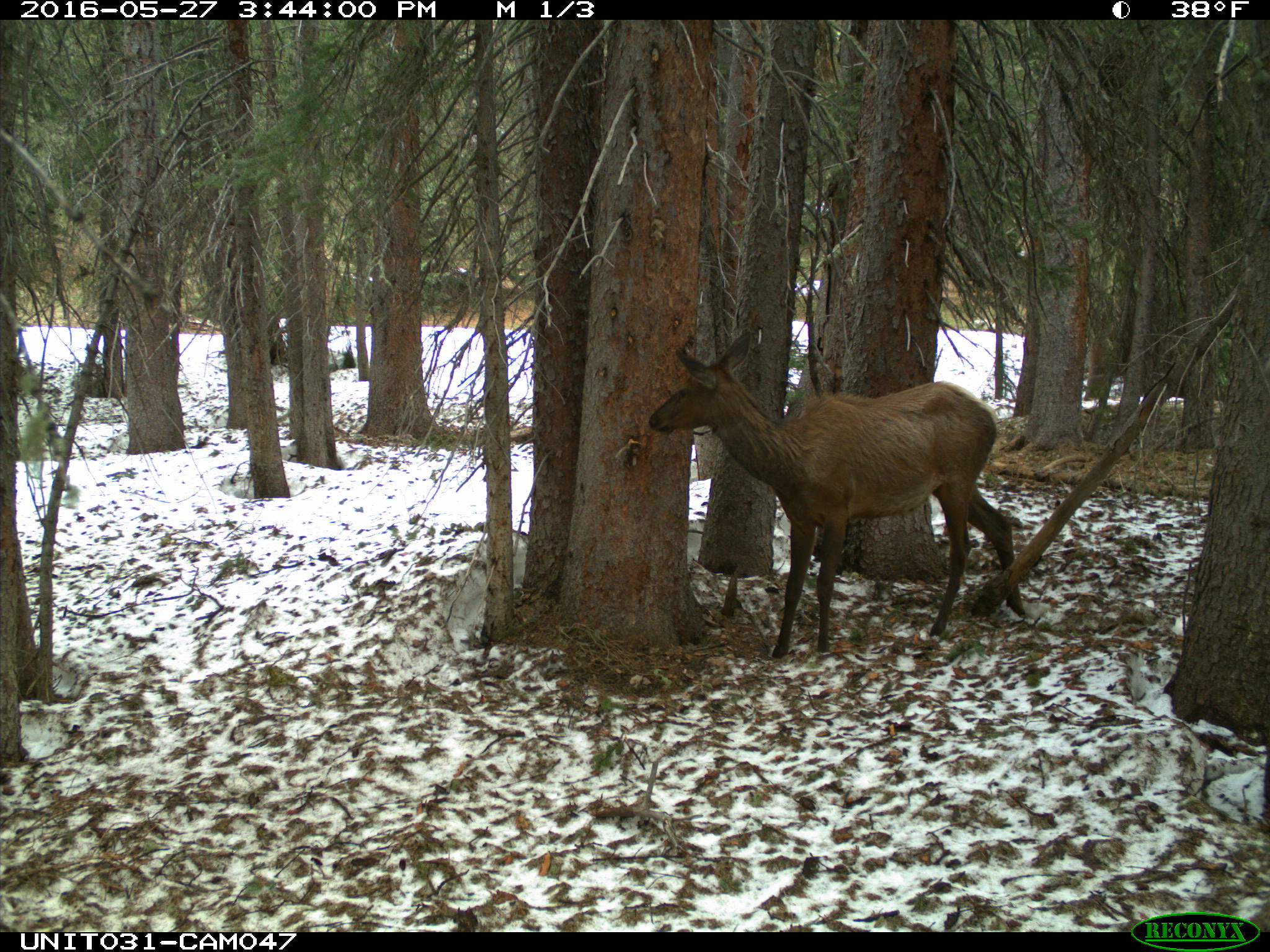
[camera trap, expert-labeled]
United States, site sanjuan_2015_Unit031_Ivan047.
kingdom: Animalia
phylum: Chordata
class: Mammalia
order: Artiodactyla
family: Cervidae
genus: Cervus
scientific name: Cervus elaphus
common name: red deer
Cervus elaphus (red deer).